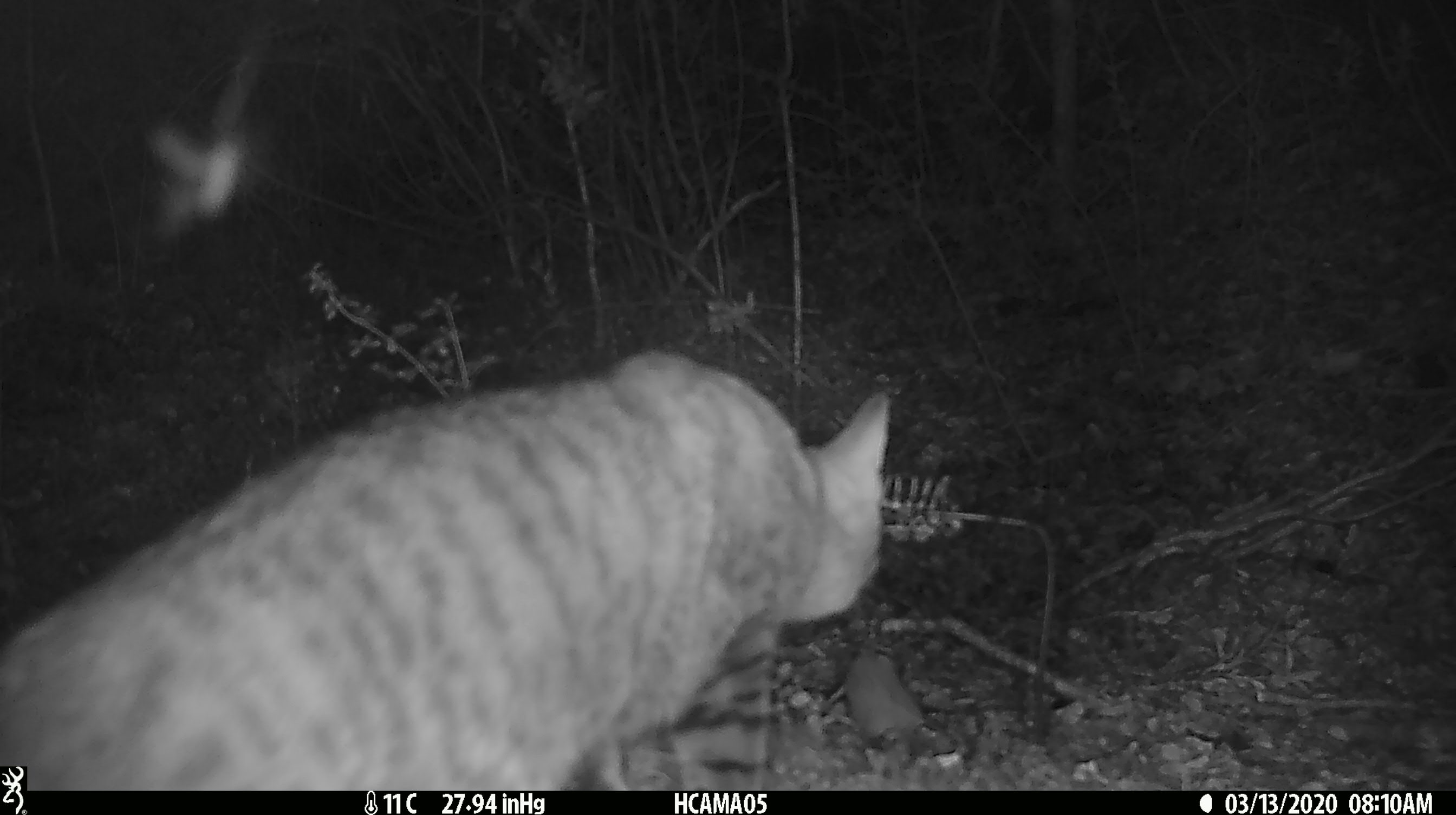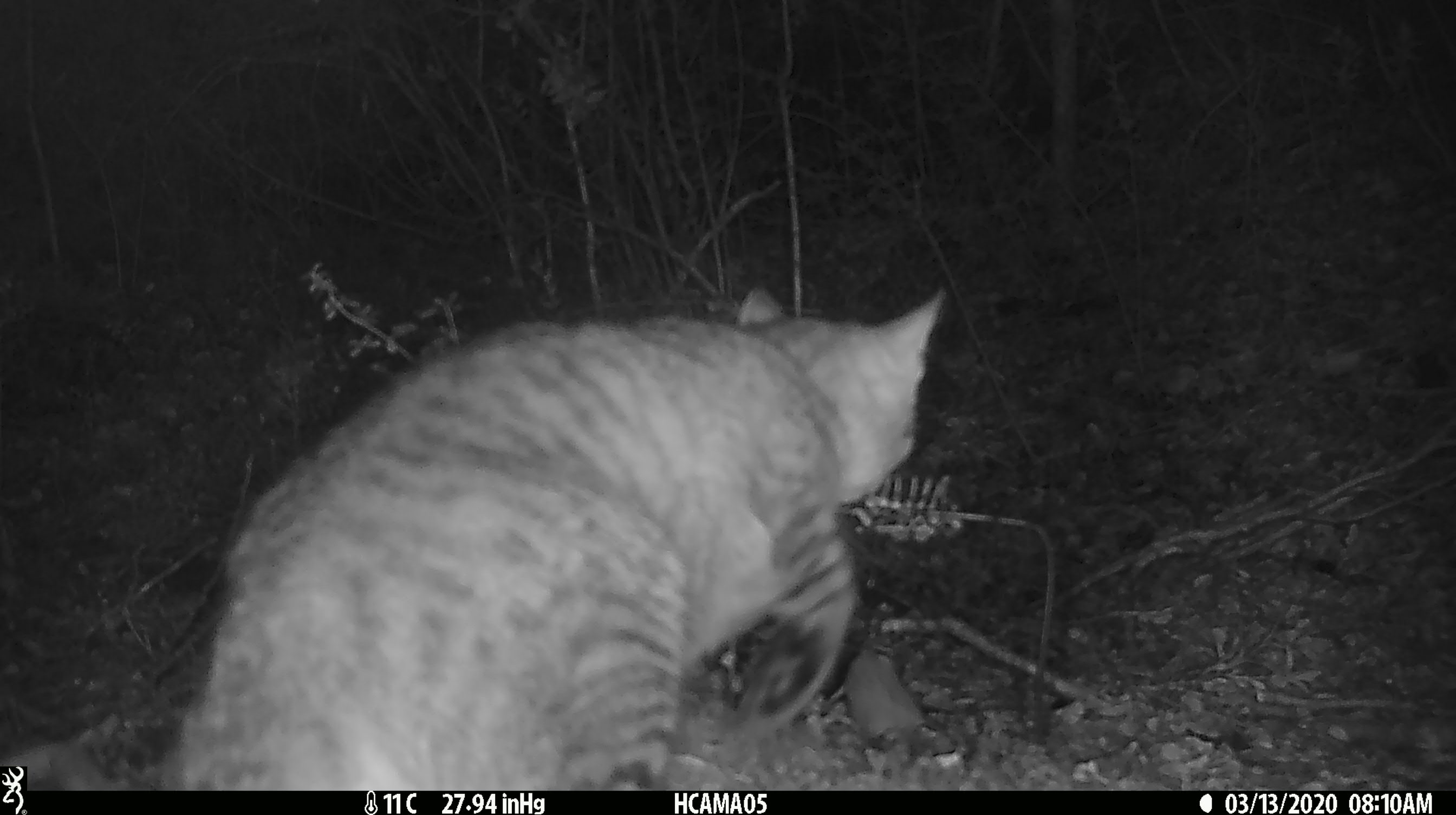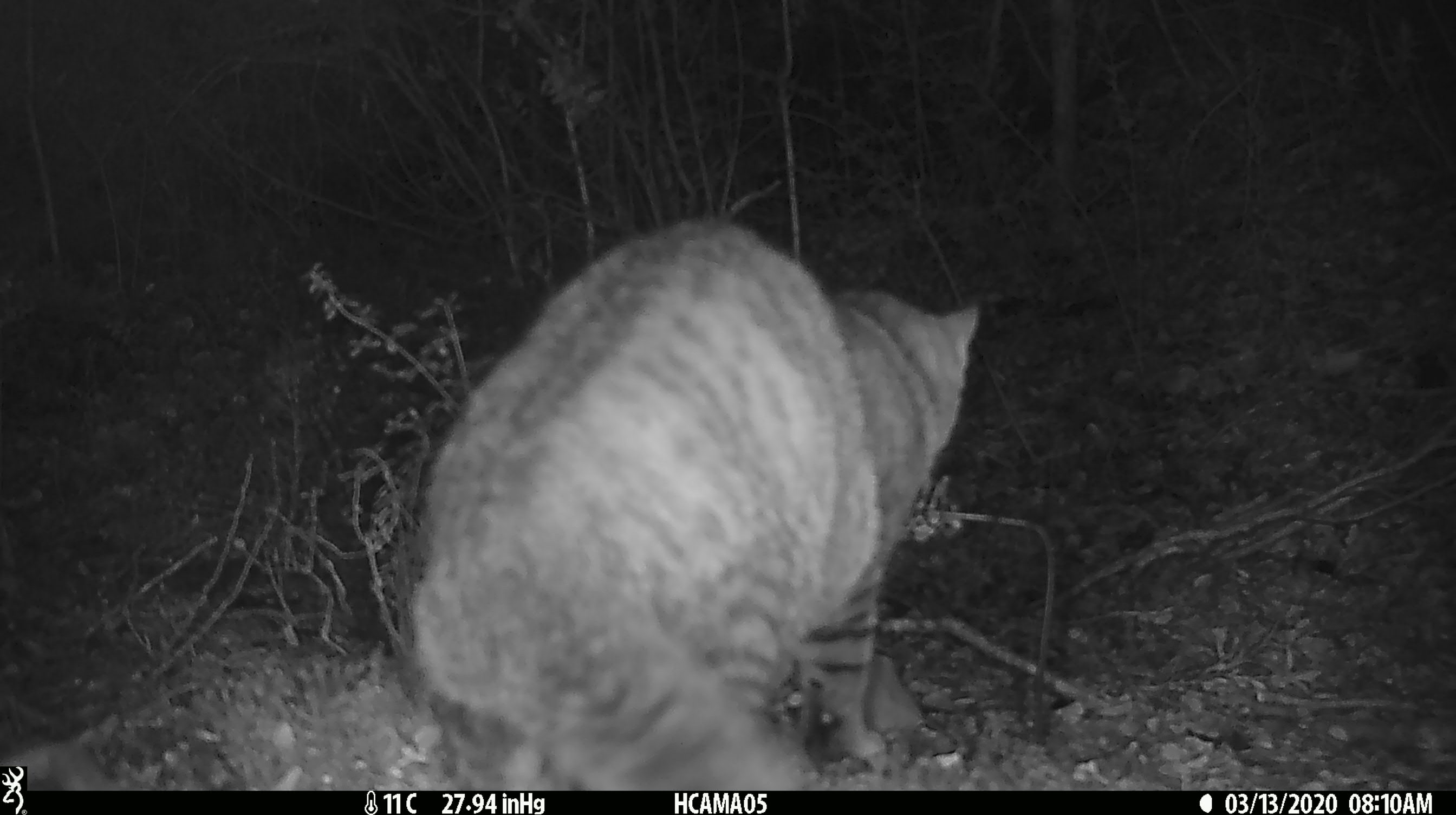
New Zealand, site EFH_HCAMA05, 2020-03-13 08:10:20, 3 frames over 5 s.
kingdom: Animalia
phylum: Chordata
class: Mammalia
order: Carnivora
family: Felidae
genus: Felis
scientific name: Felis catus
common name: domestic cat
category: cat